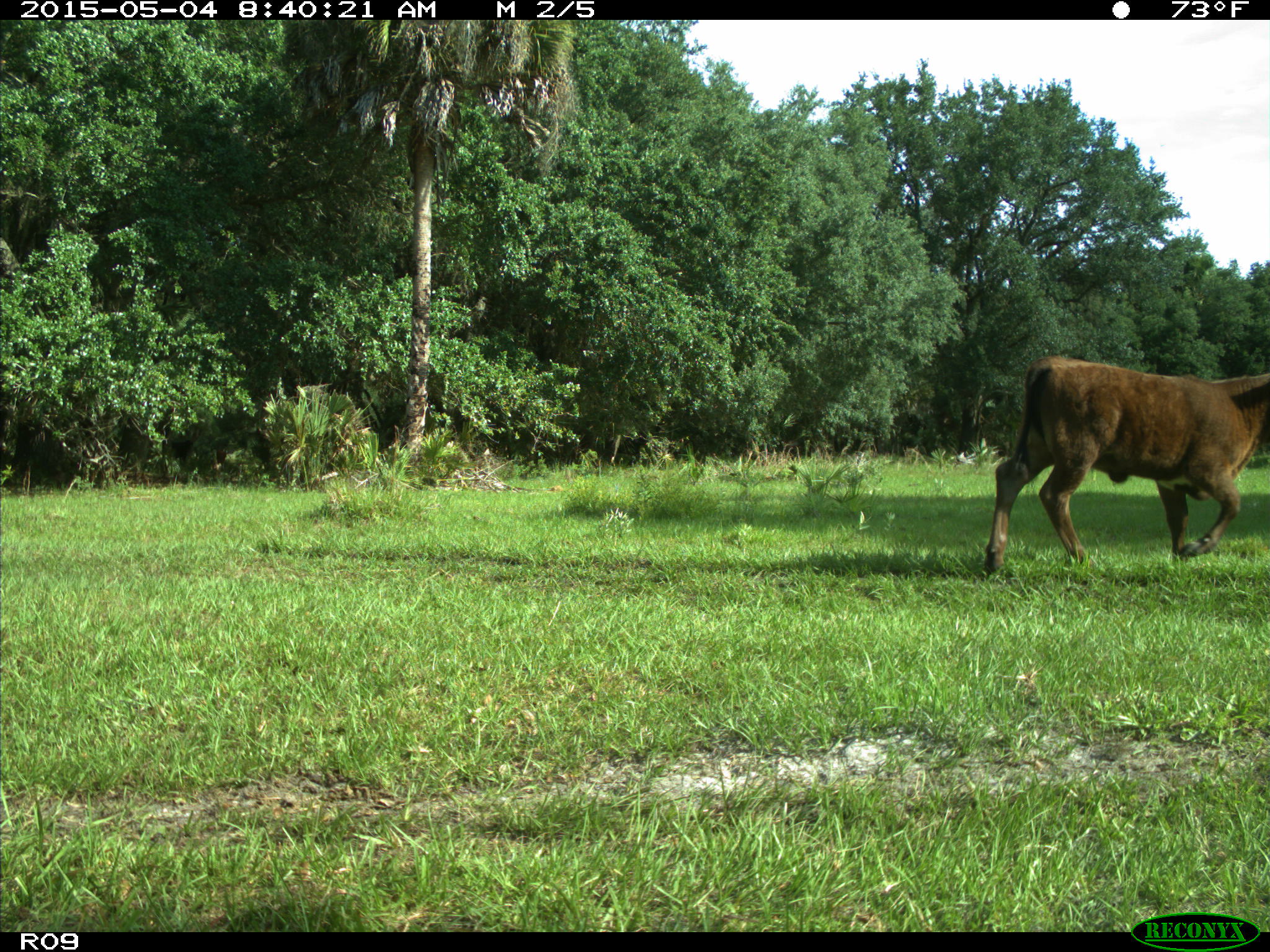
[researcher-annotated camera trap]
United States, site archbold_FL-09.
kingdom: Animalia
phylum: Chordata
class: Mammalia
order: Artiodactyla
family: Bovidae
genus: Bos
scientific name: Bos taurus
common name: domestic cow